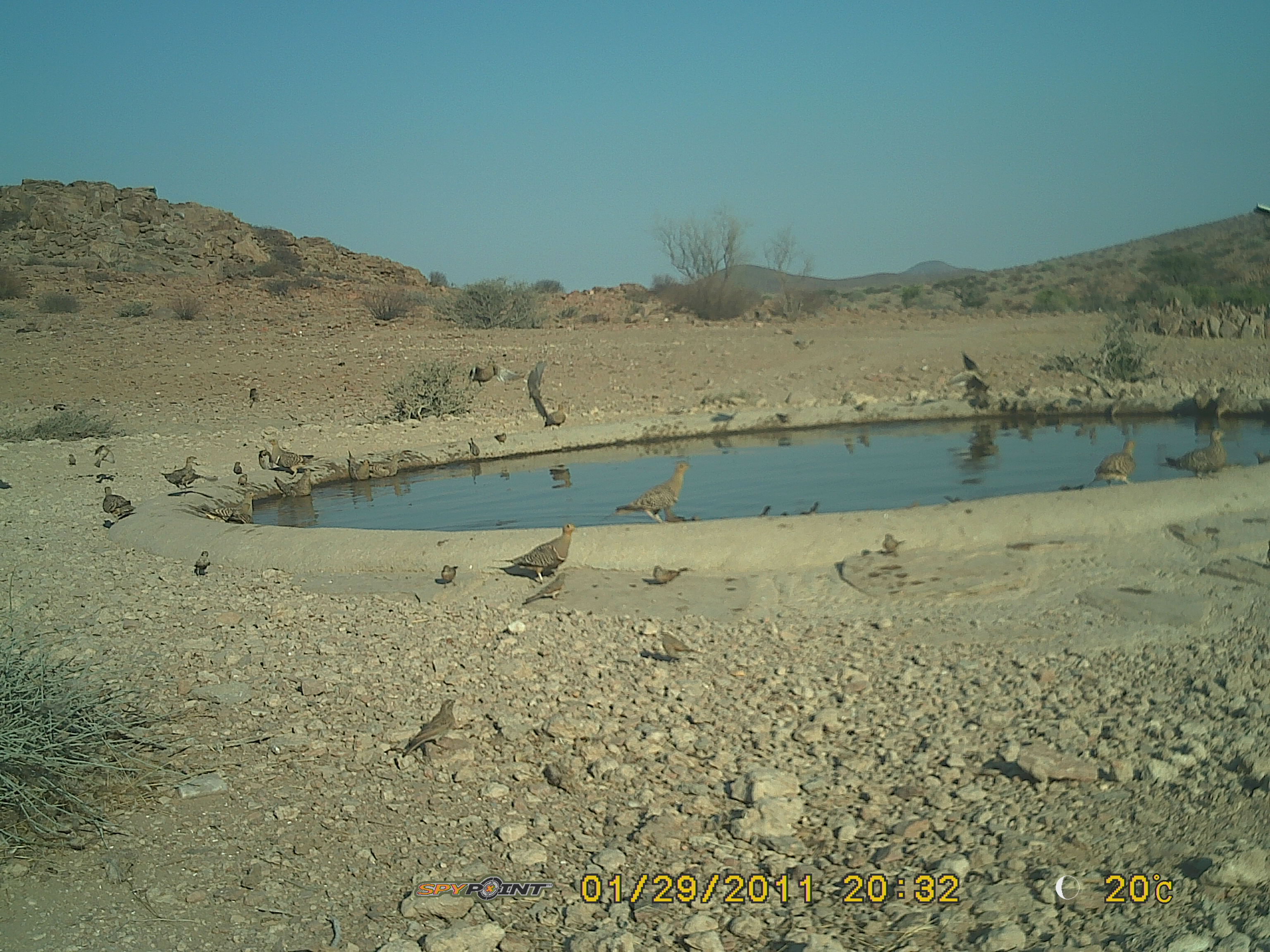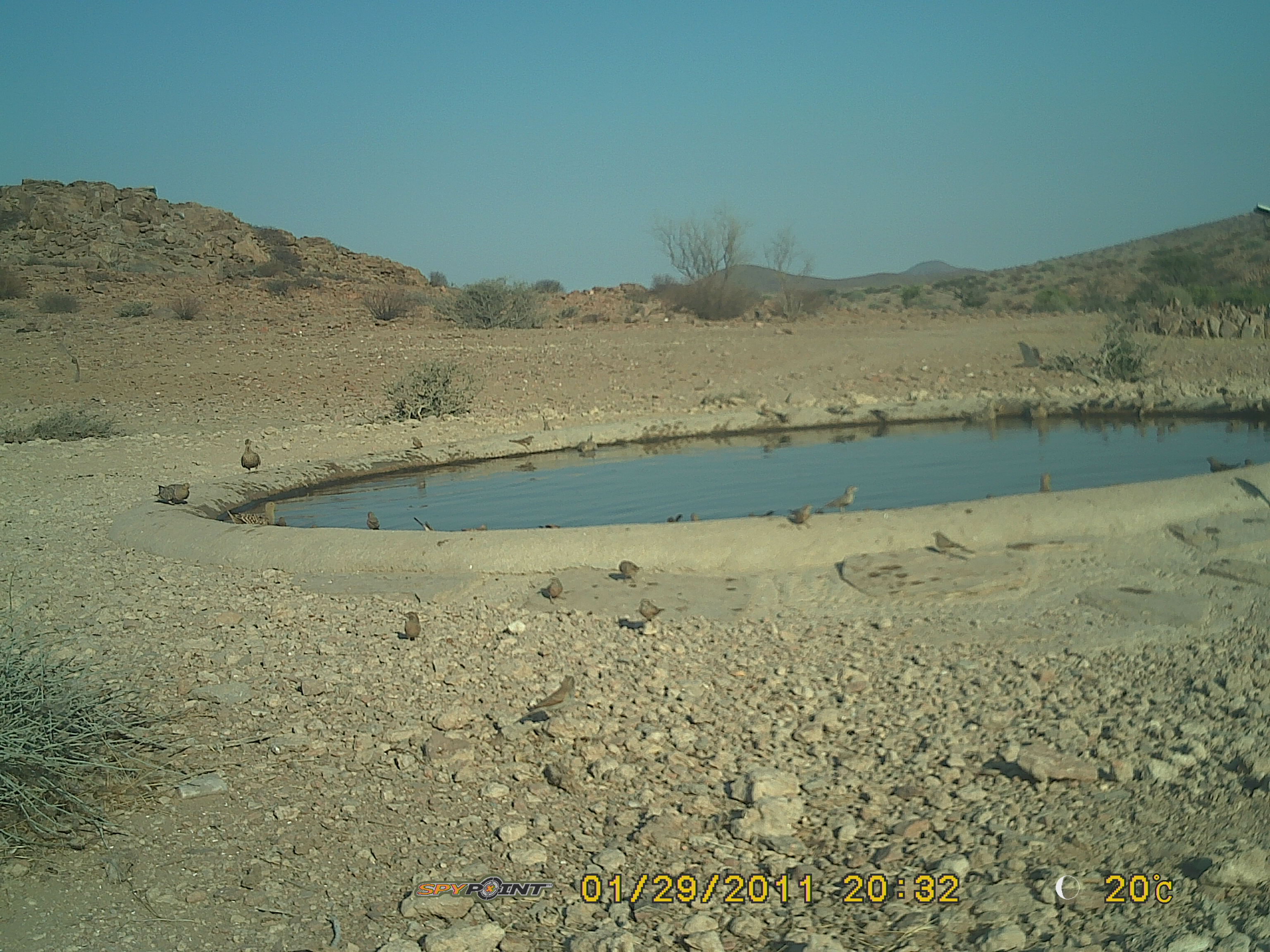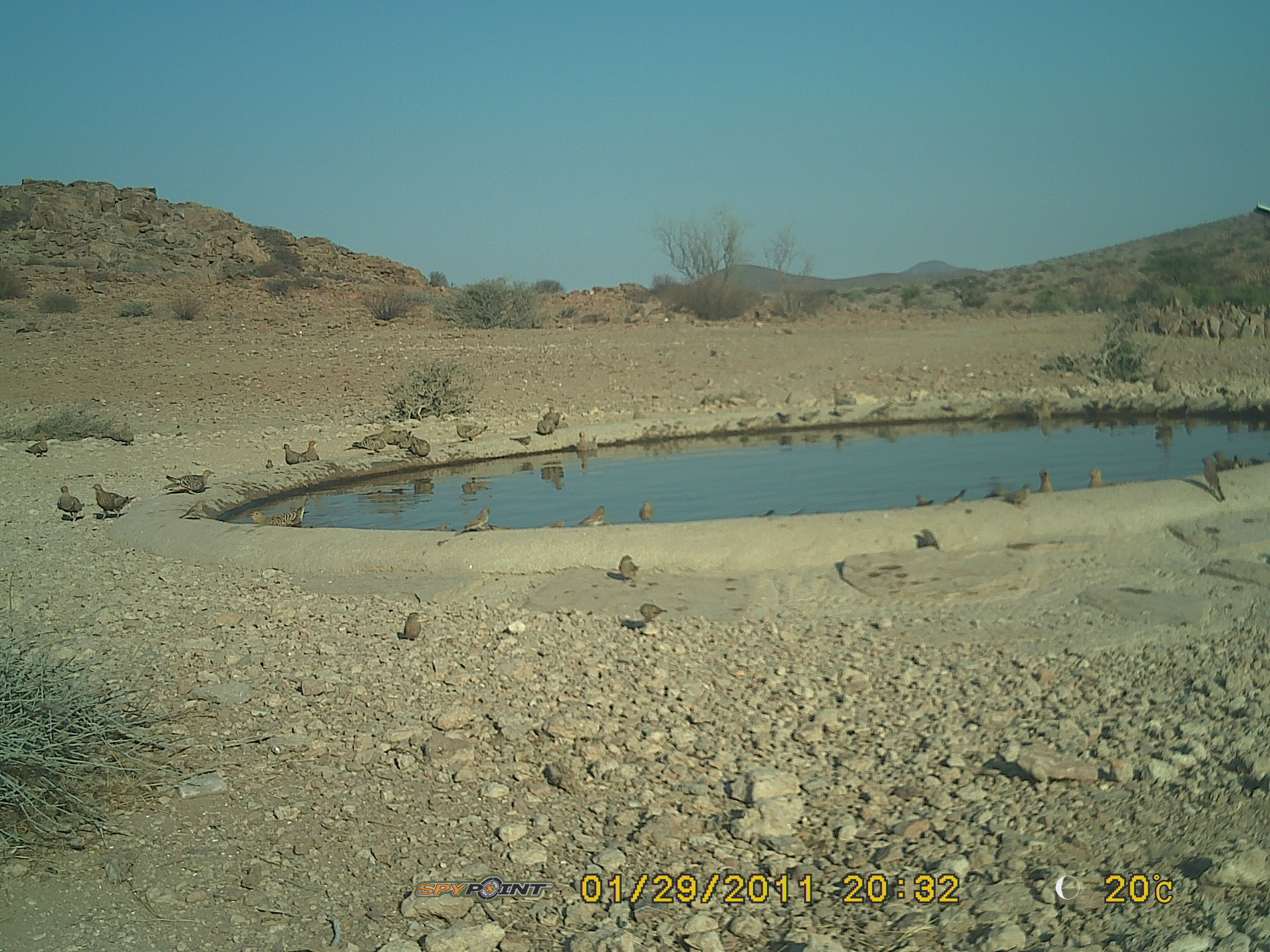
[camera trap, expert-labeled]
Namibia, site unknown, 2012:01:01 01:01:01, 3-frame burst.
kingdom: Animalia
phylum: Chordata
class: Aves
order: Pterocliformes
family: Pteroclidae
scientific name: Pteroclidae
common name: sandgrouse